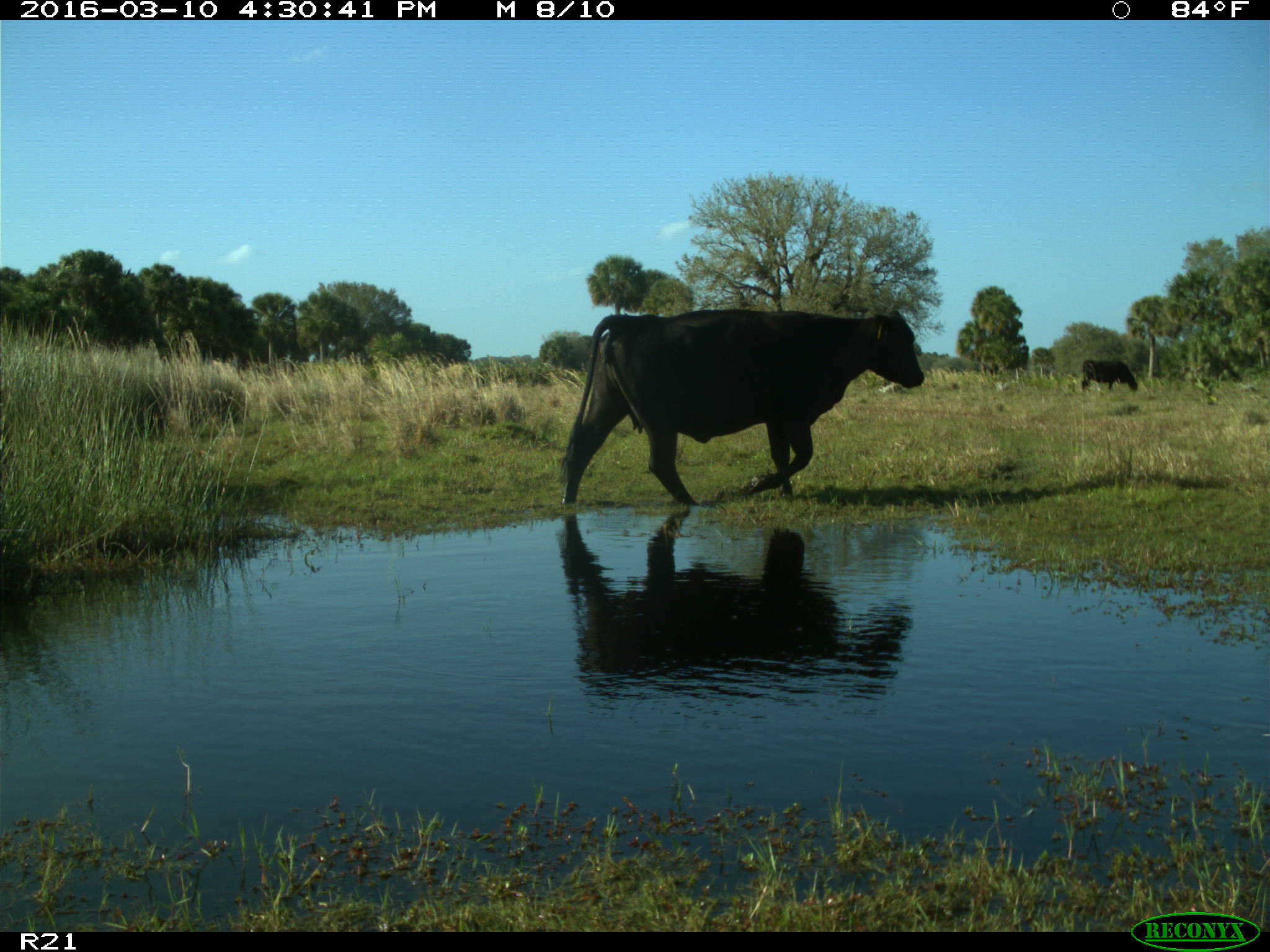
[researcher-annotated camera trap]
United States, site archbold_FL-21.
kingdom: Animalia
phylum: Chordata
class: Mammalia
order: Artiodactyla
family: Bovidae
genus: Bos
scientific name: Bos taurus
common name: domestic cow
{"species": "Bos taurus (domestic cow)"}